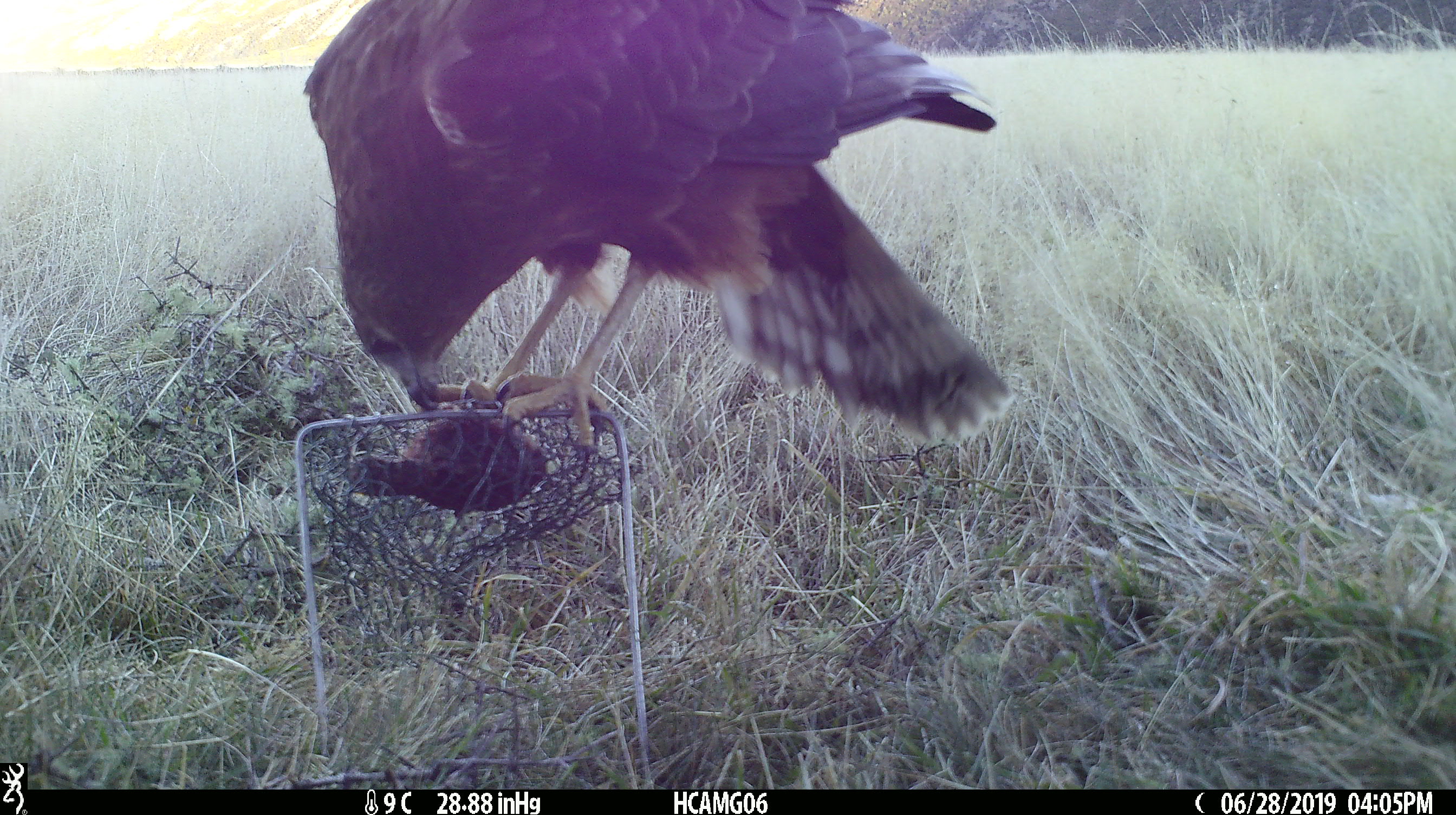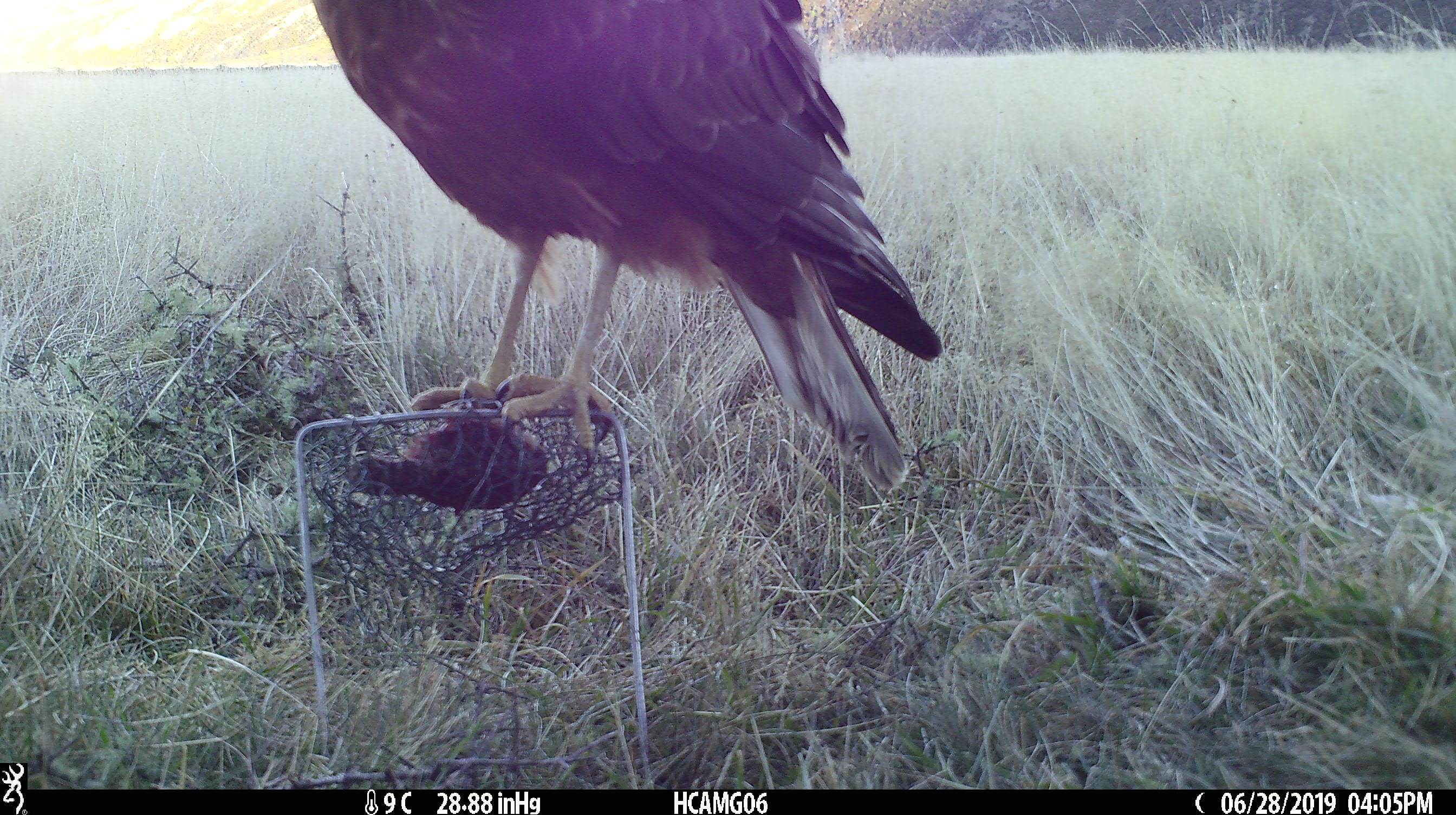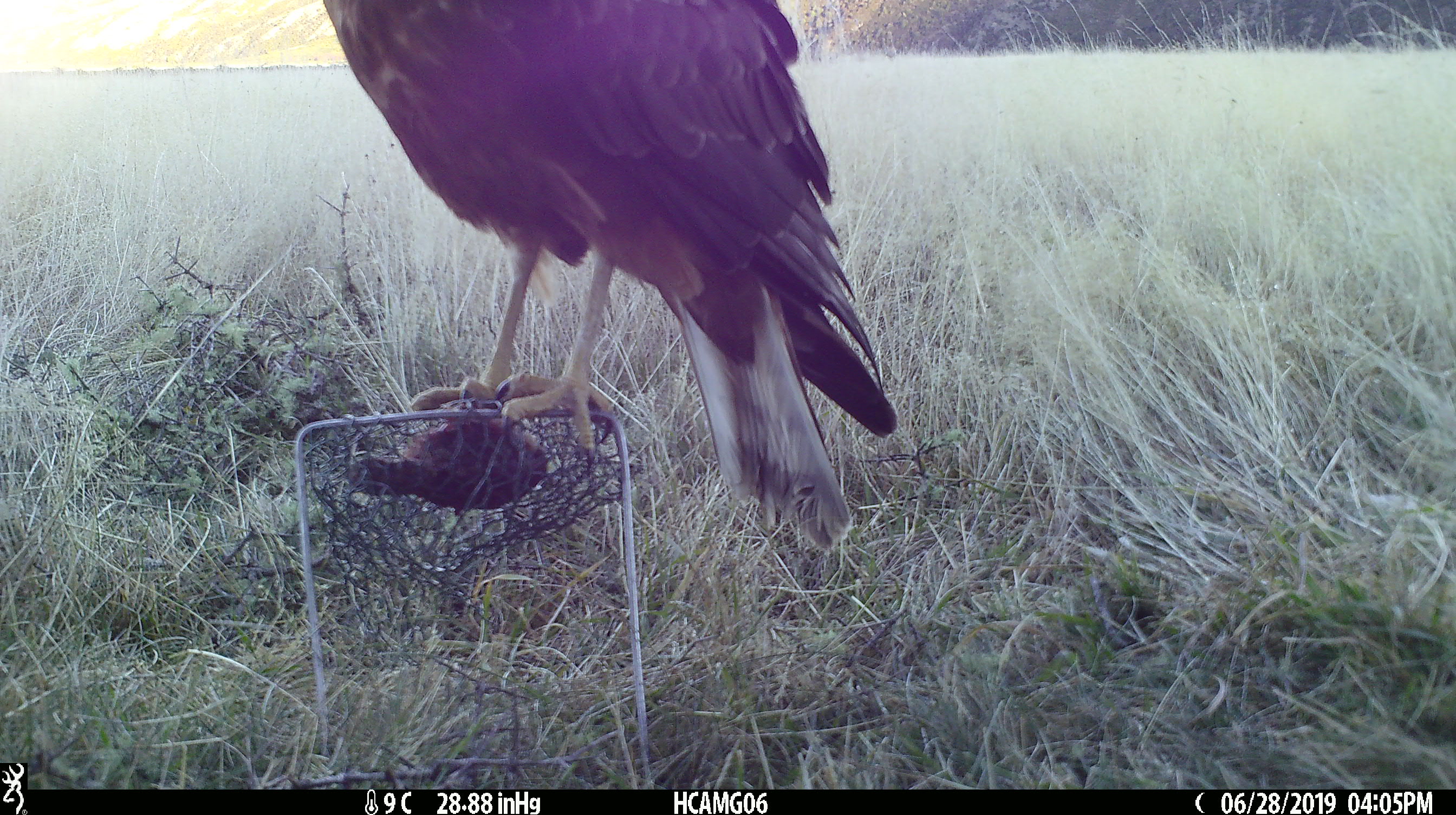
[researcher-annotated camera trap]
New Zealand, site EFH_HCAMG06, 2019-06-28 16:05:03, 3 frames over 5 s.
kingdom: Animalia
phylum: Chordata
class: Aves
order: Accipitriformes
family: Accipitridae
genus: Circus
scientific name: Circus approximans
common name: swamp harrier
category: harrier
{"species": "harrier (swamp harrier) (Circus approximans)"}